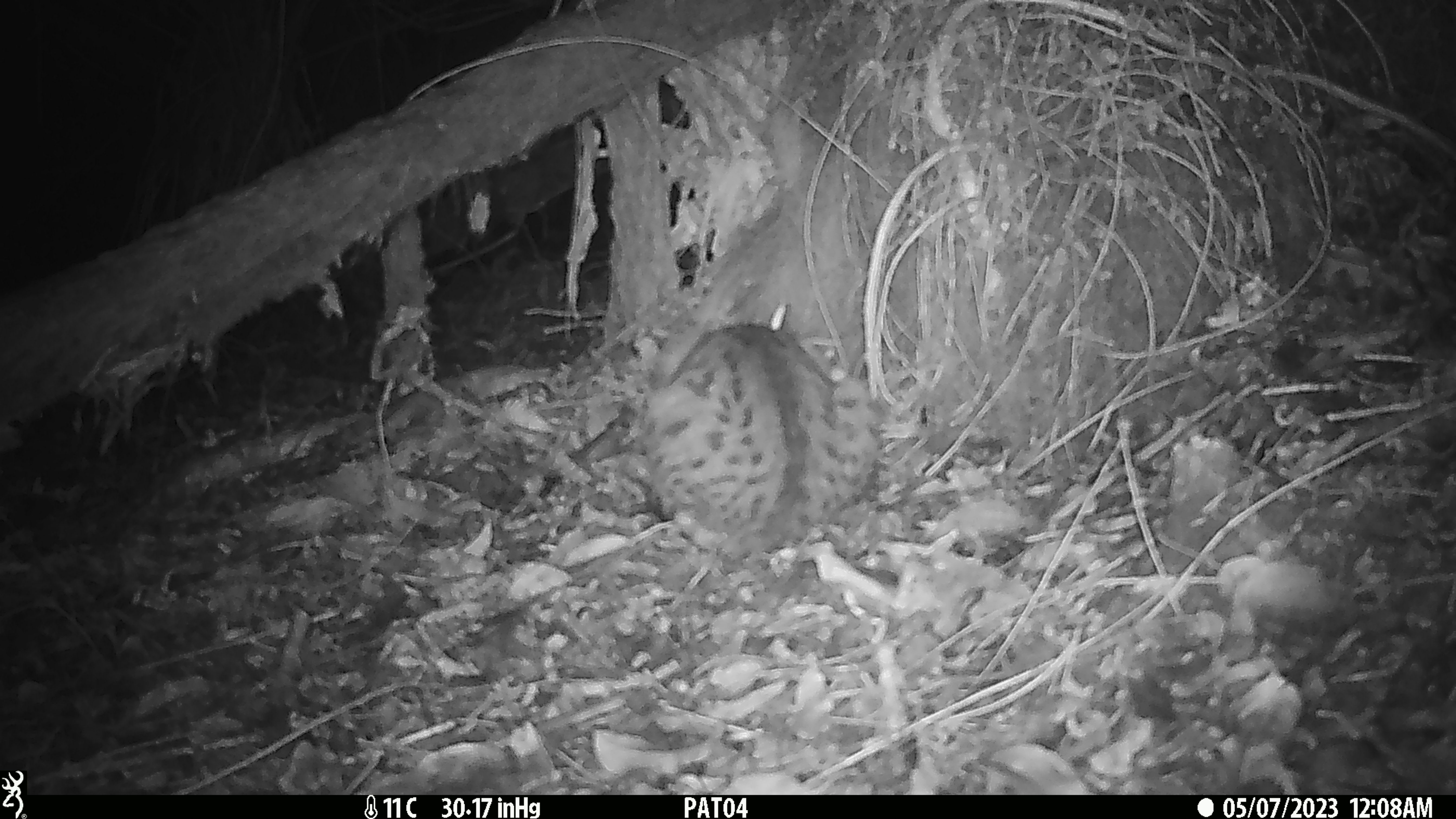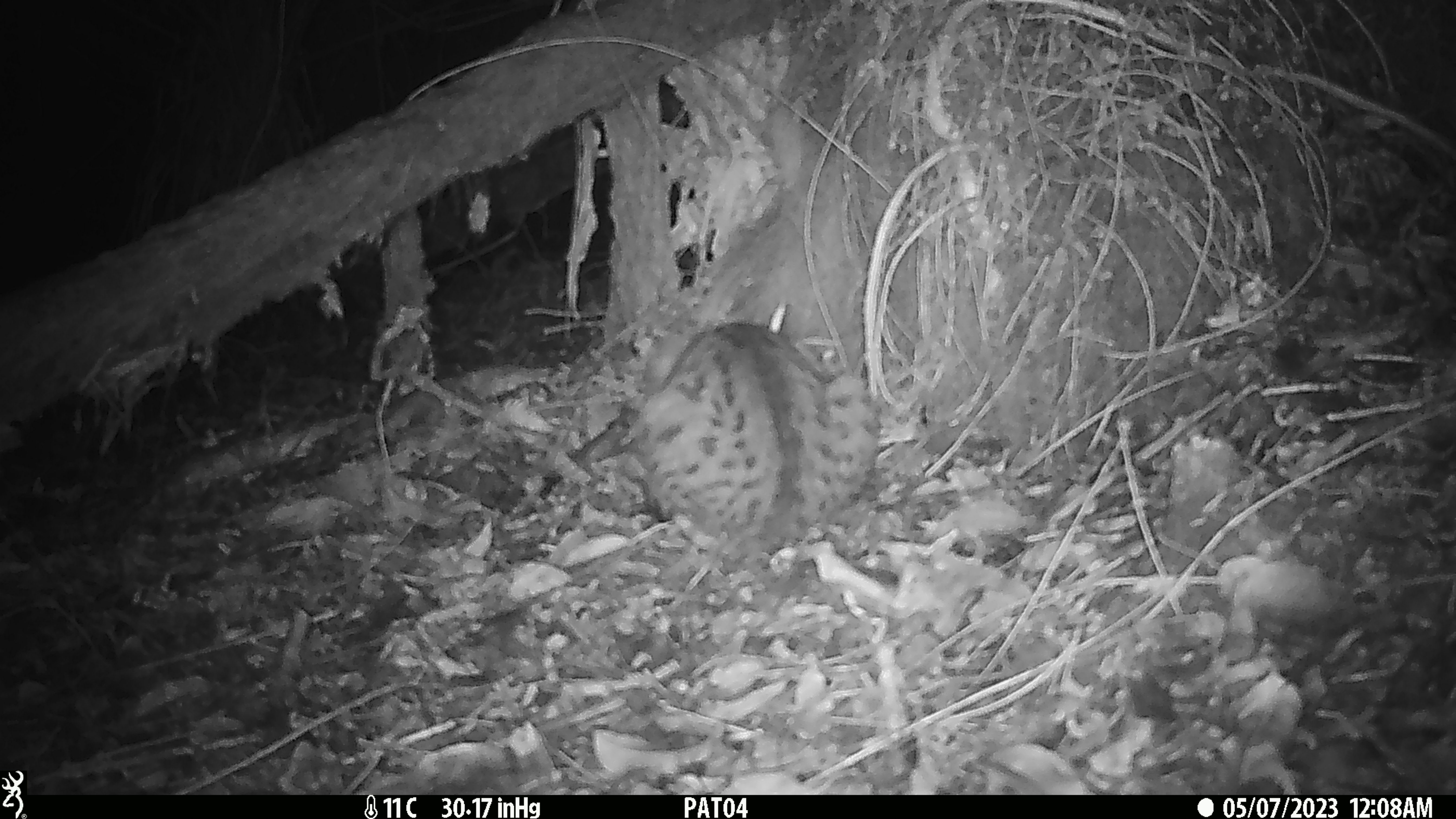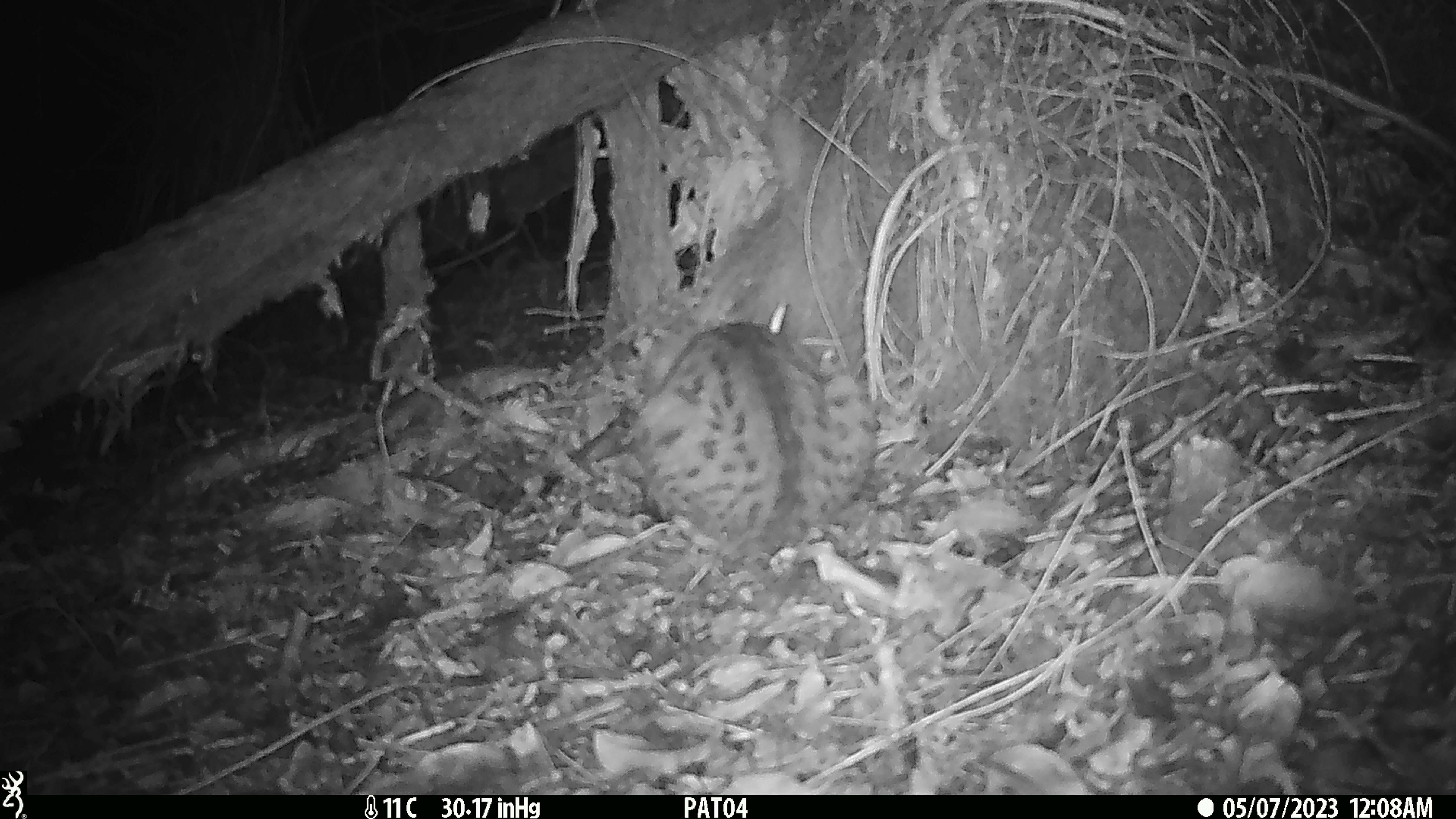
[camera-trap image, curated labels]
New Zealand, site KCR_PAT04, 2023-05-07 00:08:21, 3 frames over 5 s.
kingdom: Animalia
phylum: Chordata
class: Mammalia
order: Carnivora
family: Felidae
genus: Felis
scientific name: Felis catus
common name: domestic cat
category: cat